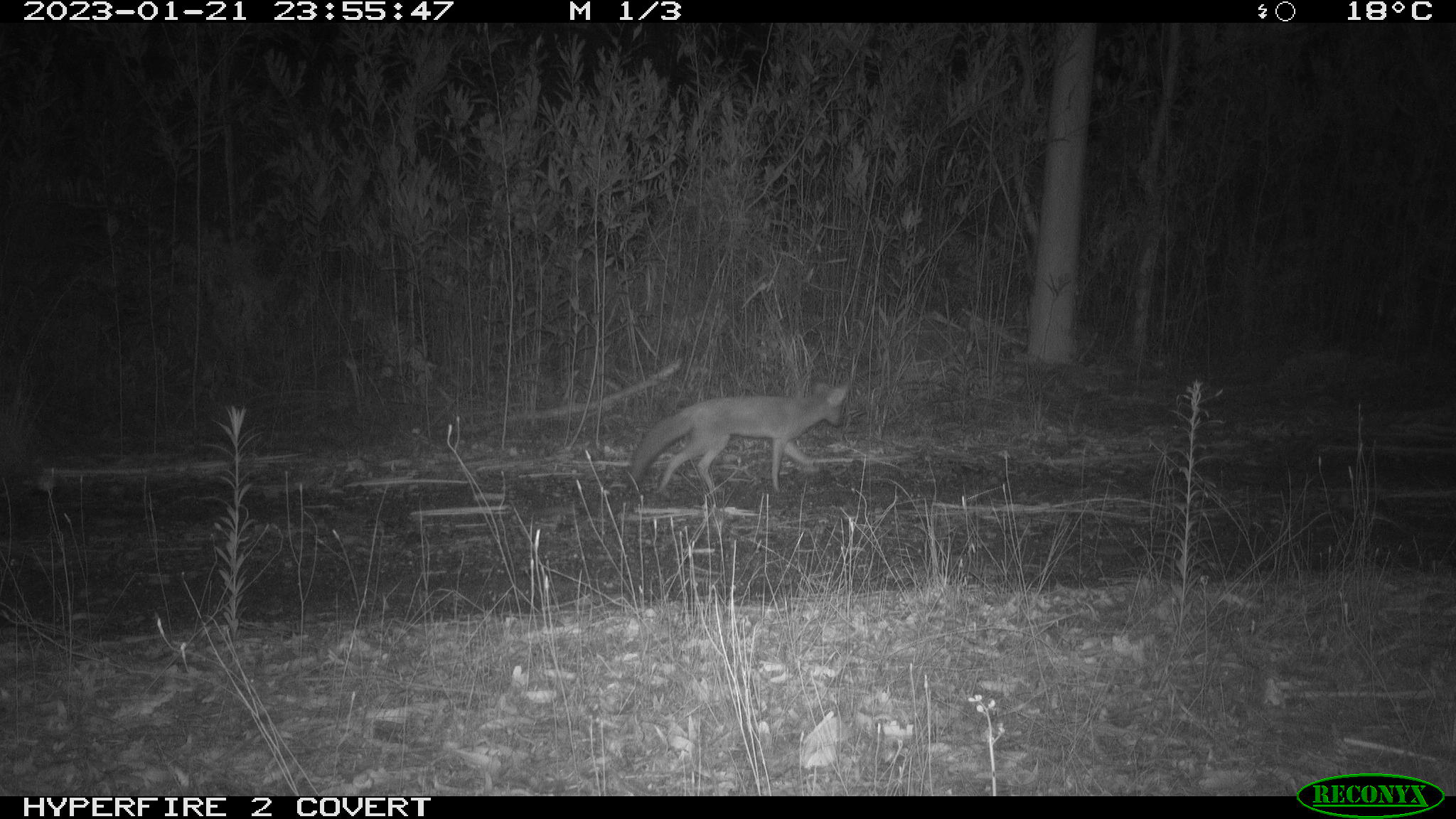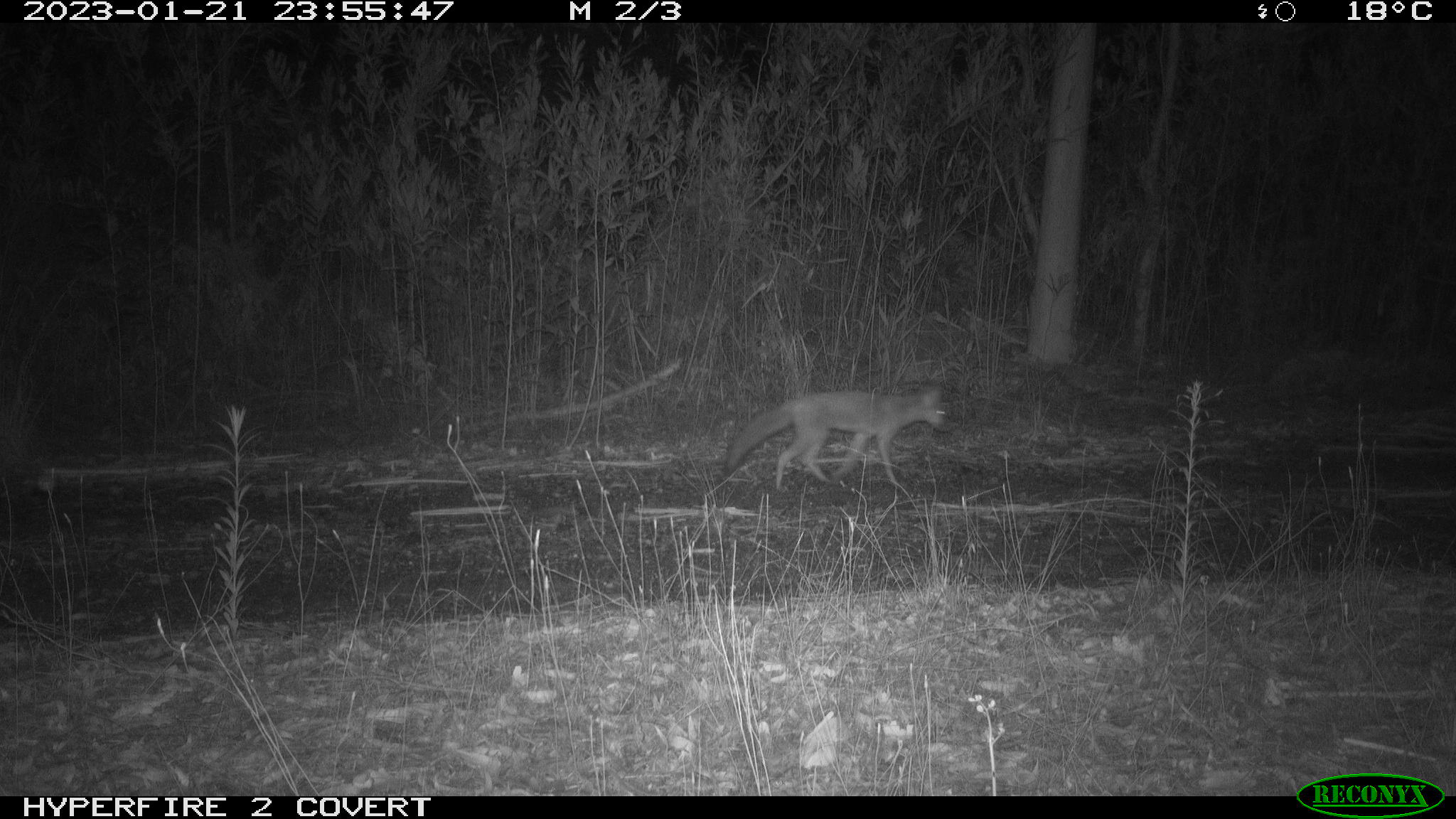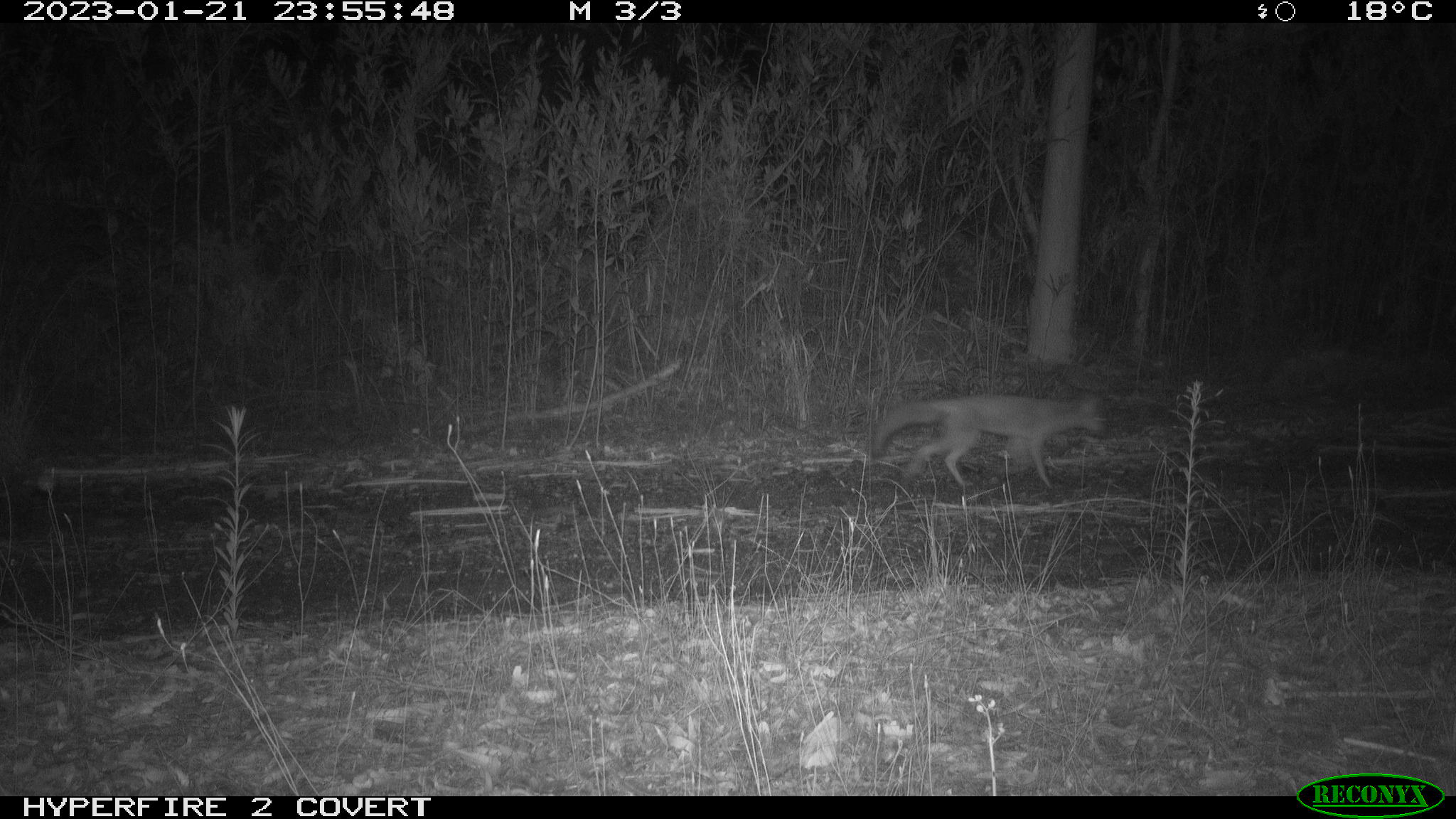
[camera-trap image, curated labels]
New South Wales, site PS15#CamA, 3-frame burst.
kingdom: Animalia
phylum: Chordata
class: Mammalia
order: Carnivora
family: Canidae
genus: Vulpes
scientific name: Vulpes vulpes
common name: red fox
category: fox